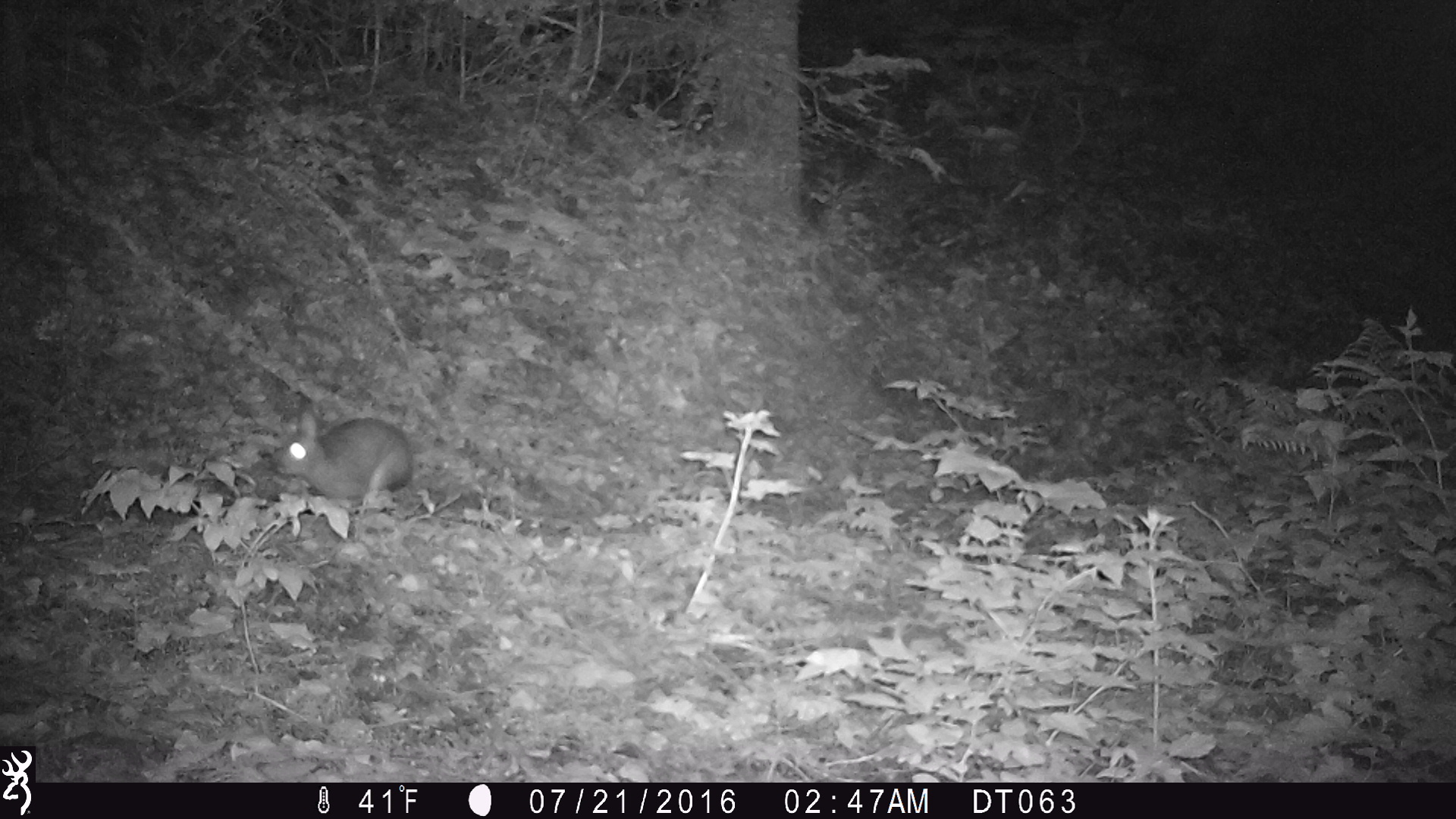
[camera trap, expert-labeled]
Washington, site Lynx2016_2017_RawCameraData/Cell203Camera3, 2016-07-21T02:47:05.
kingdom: Animalia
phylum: Chordata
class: Mammalia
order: Lagomorpha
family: Leporidae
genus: Lepus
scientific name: Lepus americanus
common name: snowshoe hare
Lepus americanus (snowshoe hare). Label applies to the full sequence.